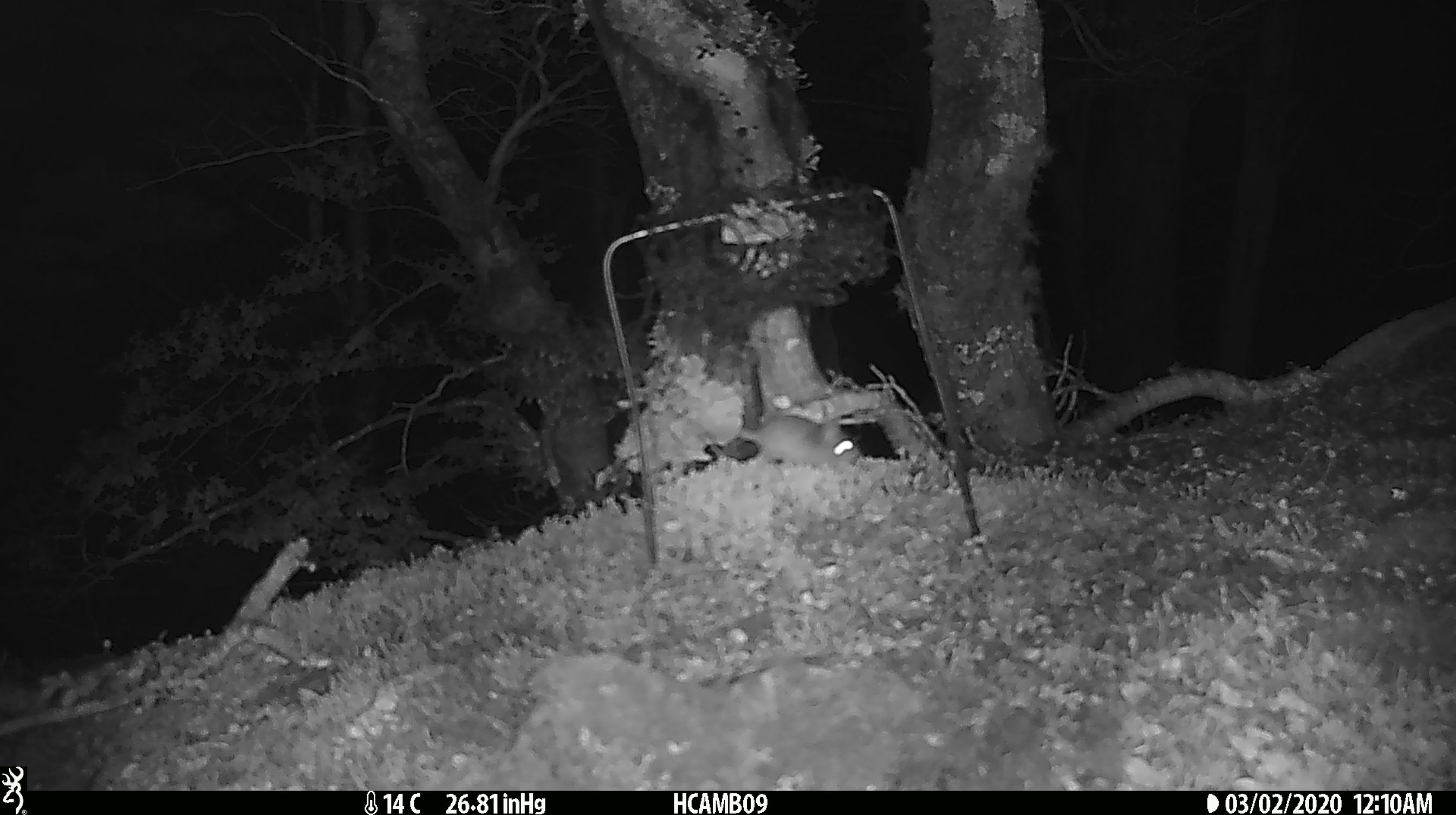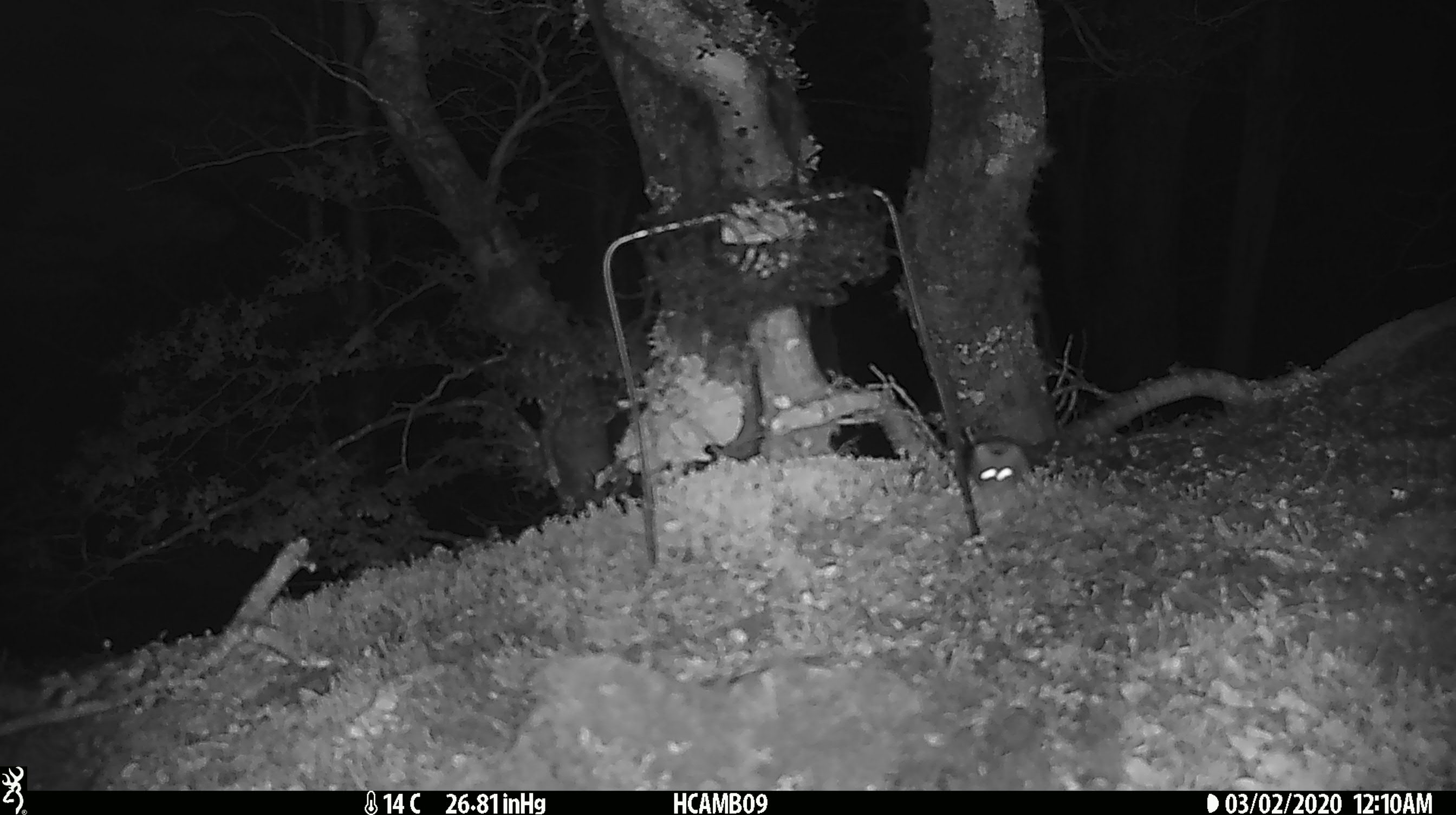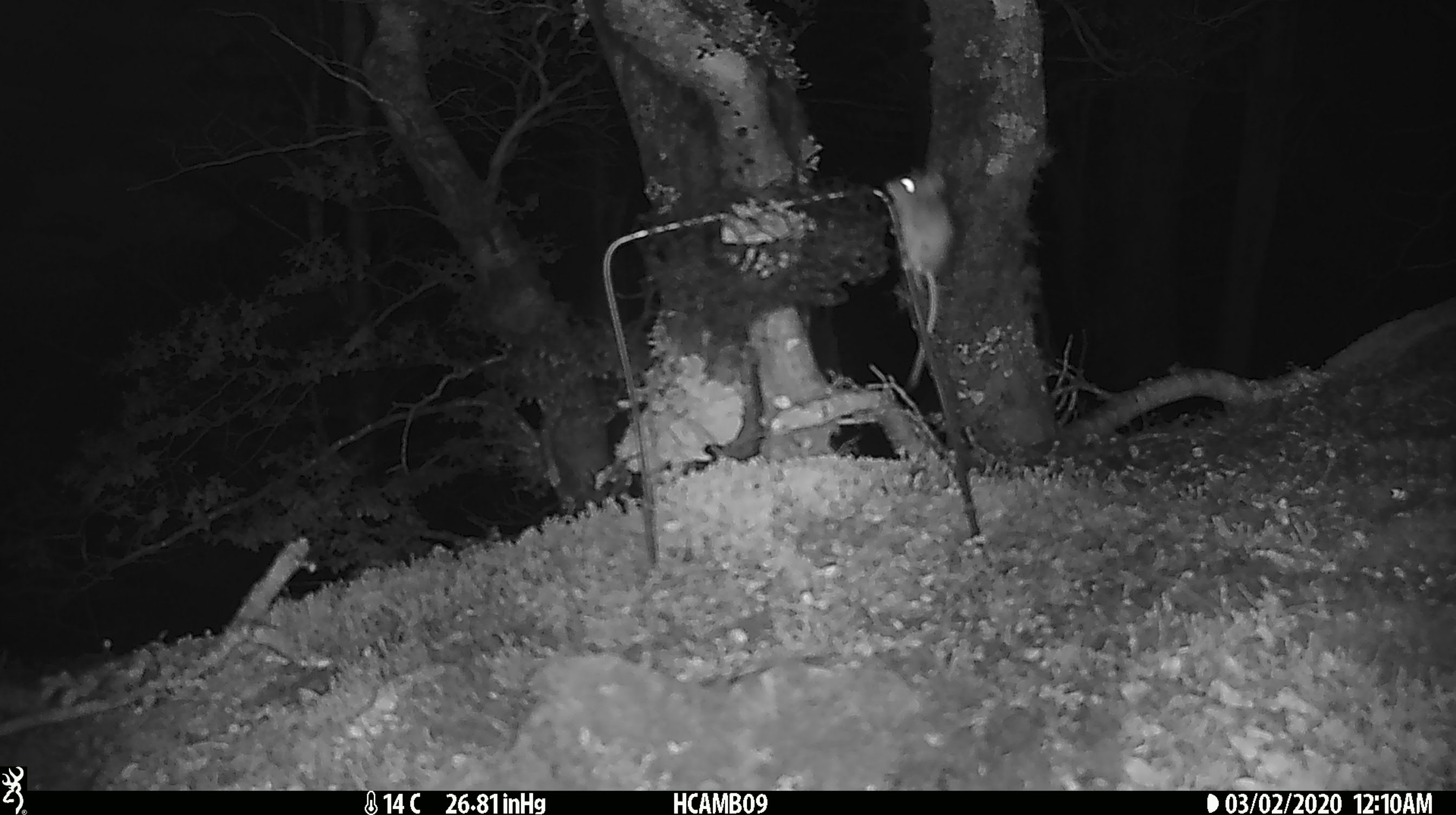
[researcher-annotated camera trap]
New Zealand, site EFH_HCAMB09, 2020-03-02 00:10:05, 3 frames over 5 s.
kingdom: Animalia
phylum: Chordata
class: Mammalia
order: Rodentia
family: Muridae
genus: Mus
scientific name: Mus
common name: mouse